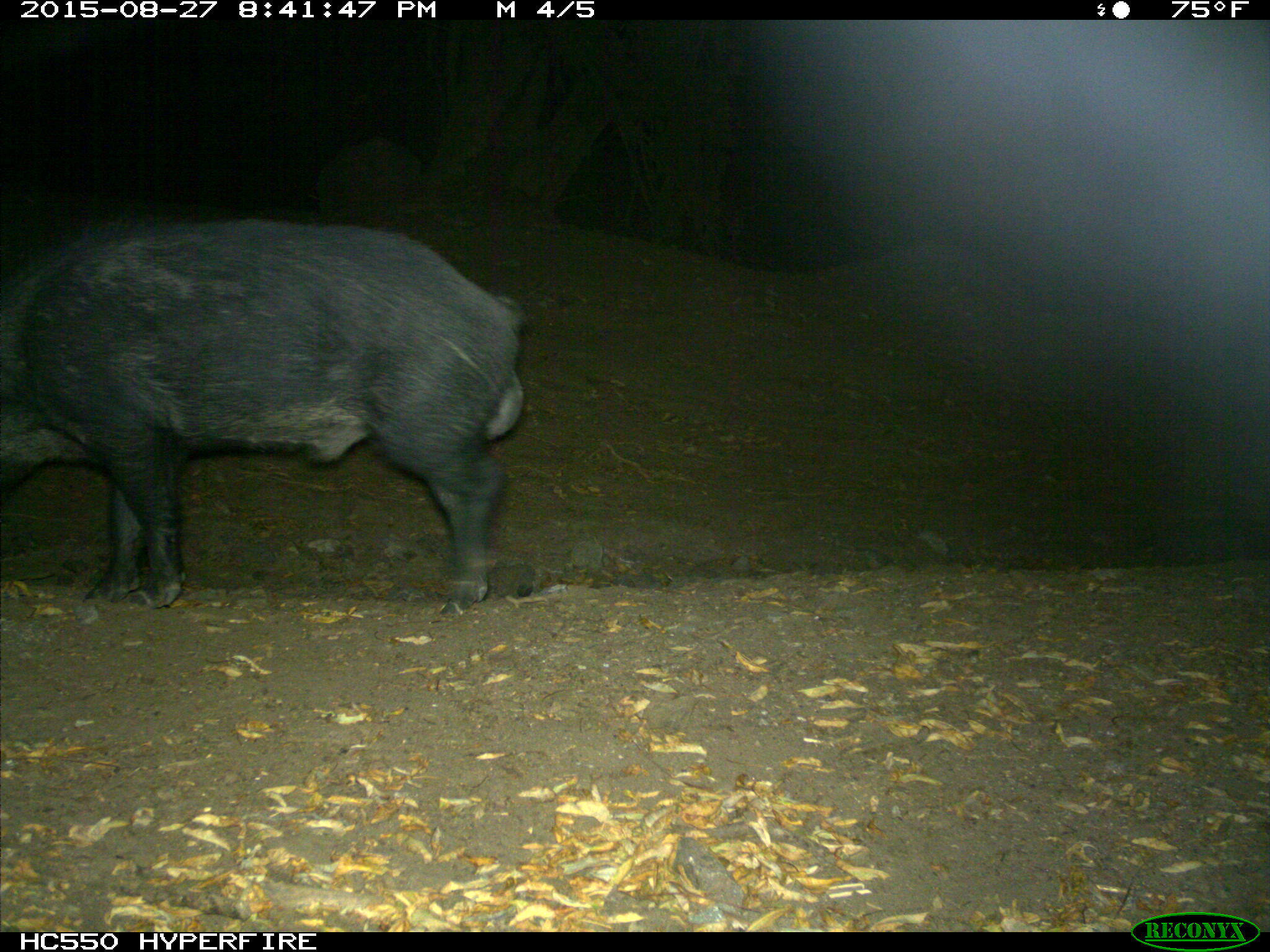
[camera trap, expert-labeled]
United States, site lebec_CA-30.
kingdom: Animalia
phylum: Chordata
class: Mammalia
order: Artiodactyla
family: Suidae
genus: Sus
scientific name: Sus scrofa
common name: wild boar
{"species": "Sus scrofa (wild boar)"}